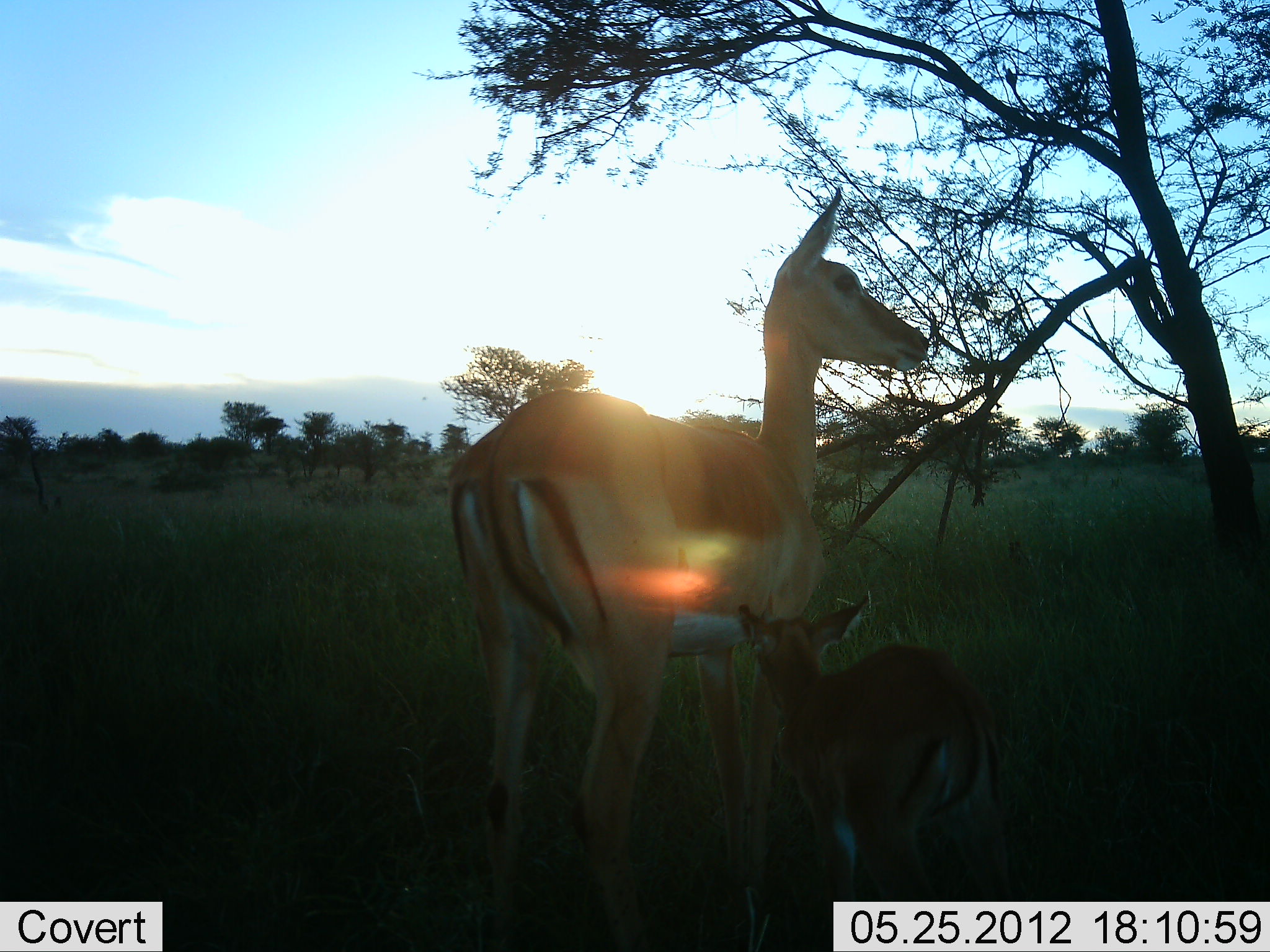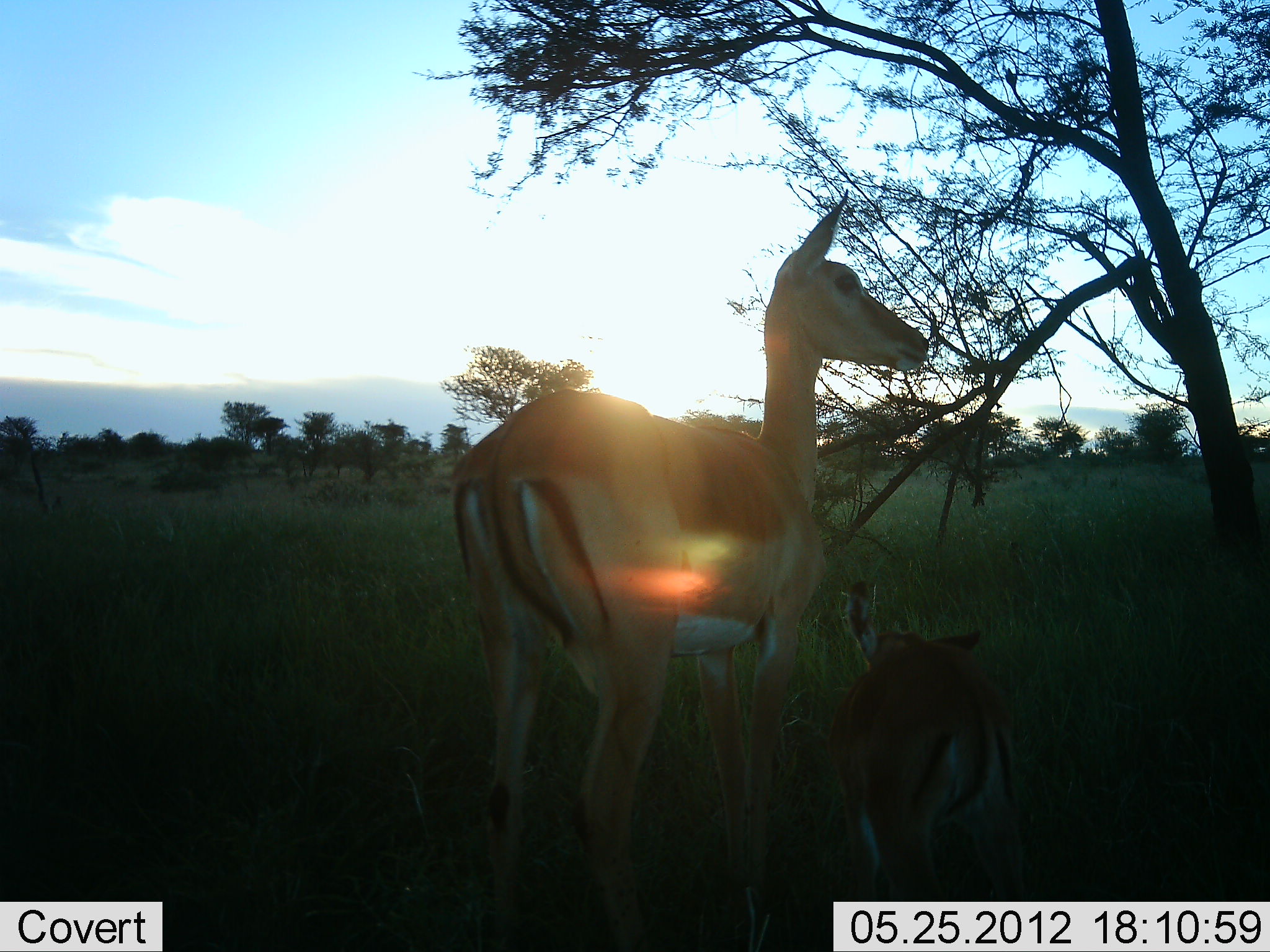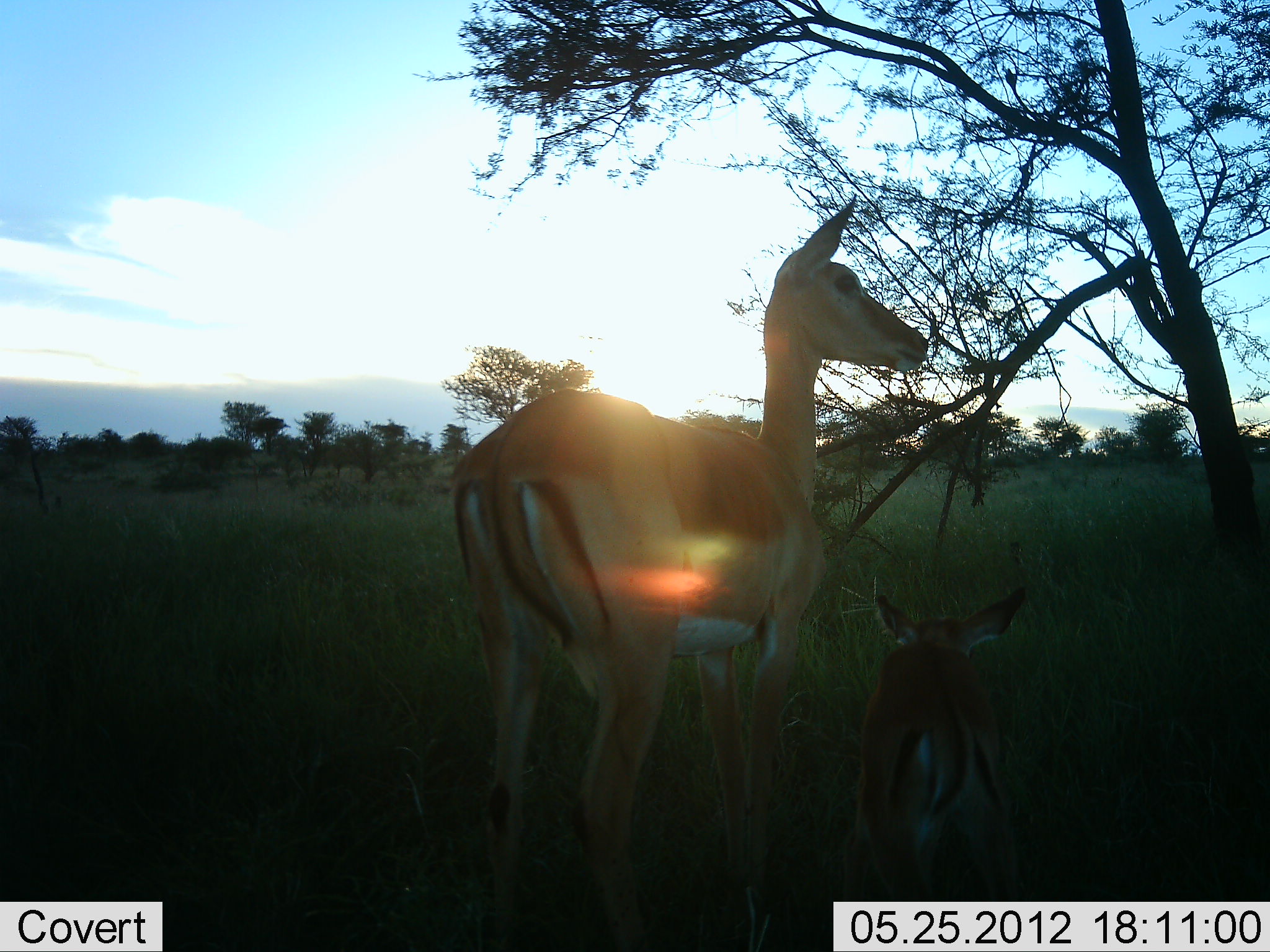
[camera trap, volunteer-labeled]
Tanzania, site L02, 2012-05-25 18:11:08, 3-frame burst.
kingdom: Animalia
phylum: Chordata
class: Mammalia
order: Artiodactyla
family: Bovidae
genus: Aepyceros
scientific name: Aepyceros melampus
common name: impala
Impala (Aepyceros melampus), count 2. Behavior (volunteer vote fractions): standing 100%, resting 0%, moving 0%, interacting 10%. Young present (vote fraction): 100%. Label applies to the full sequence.